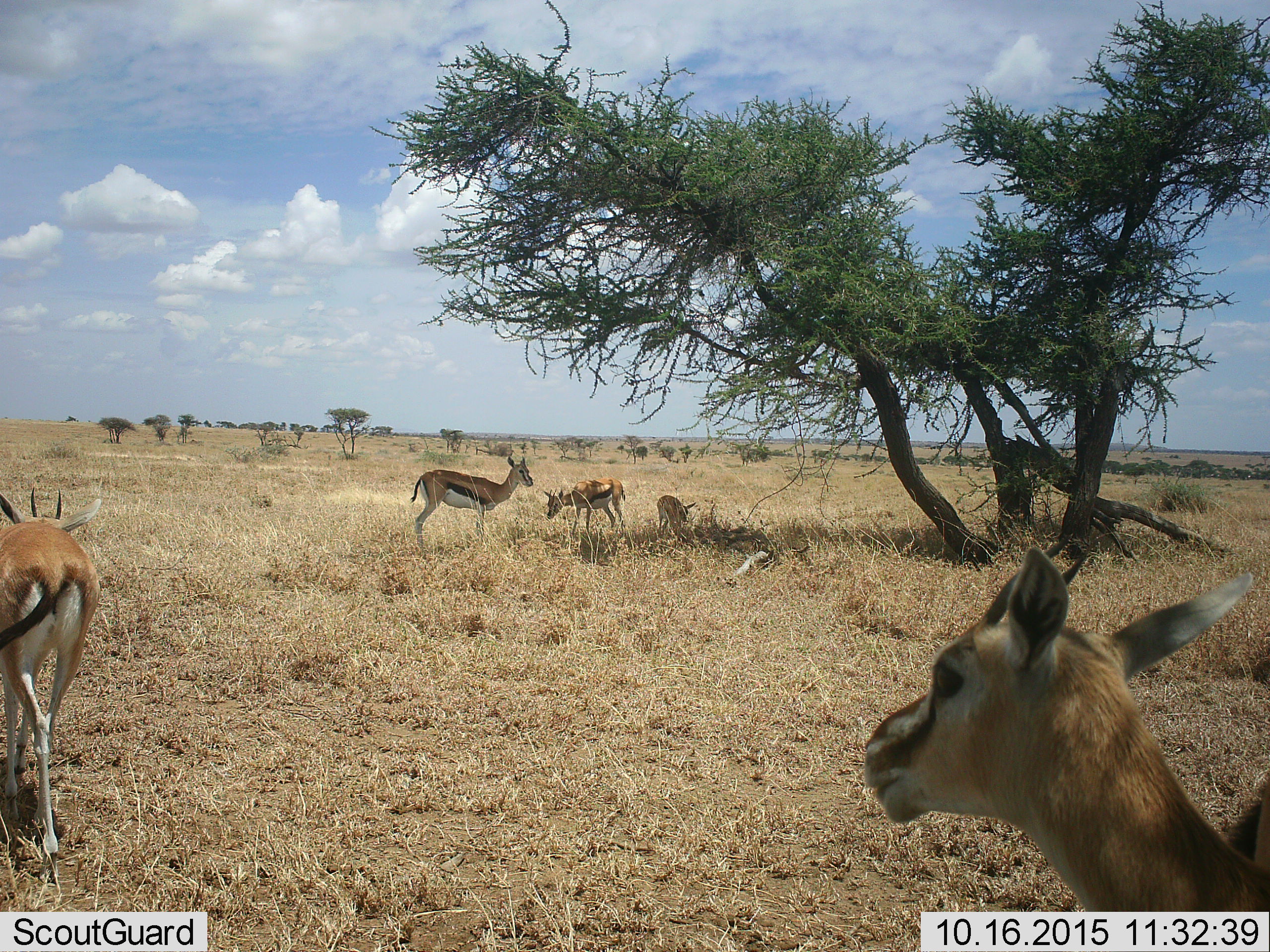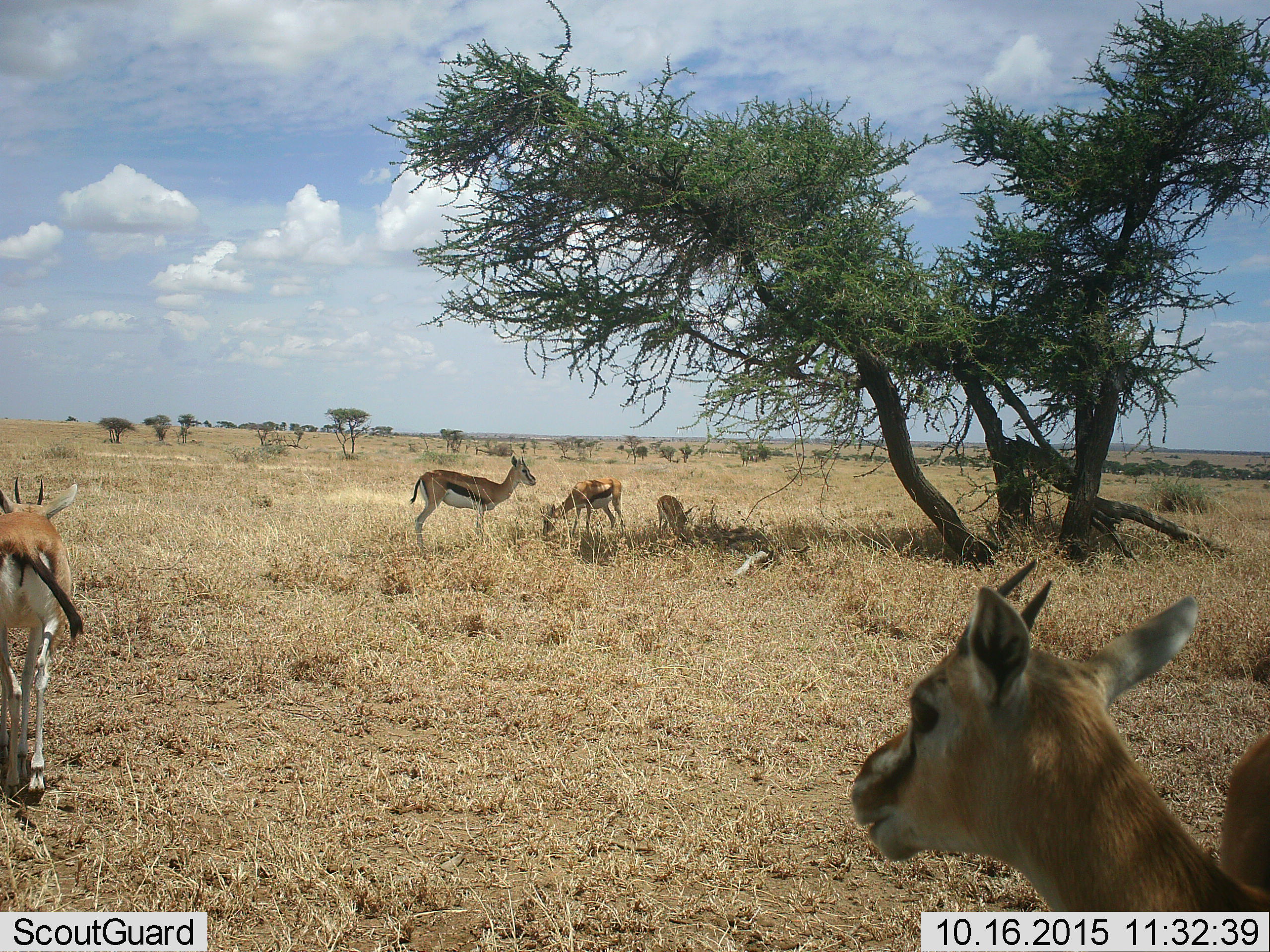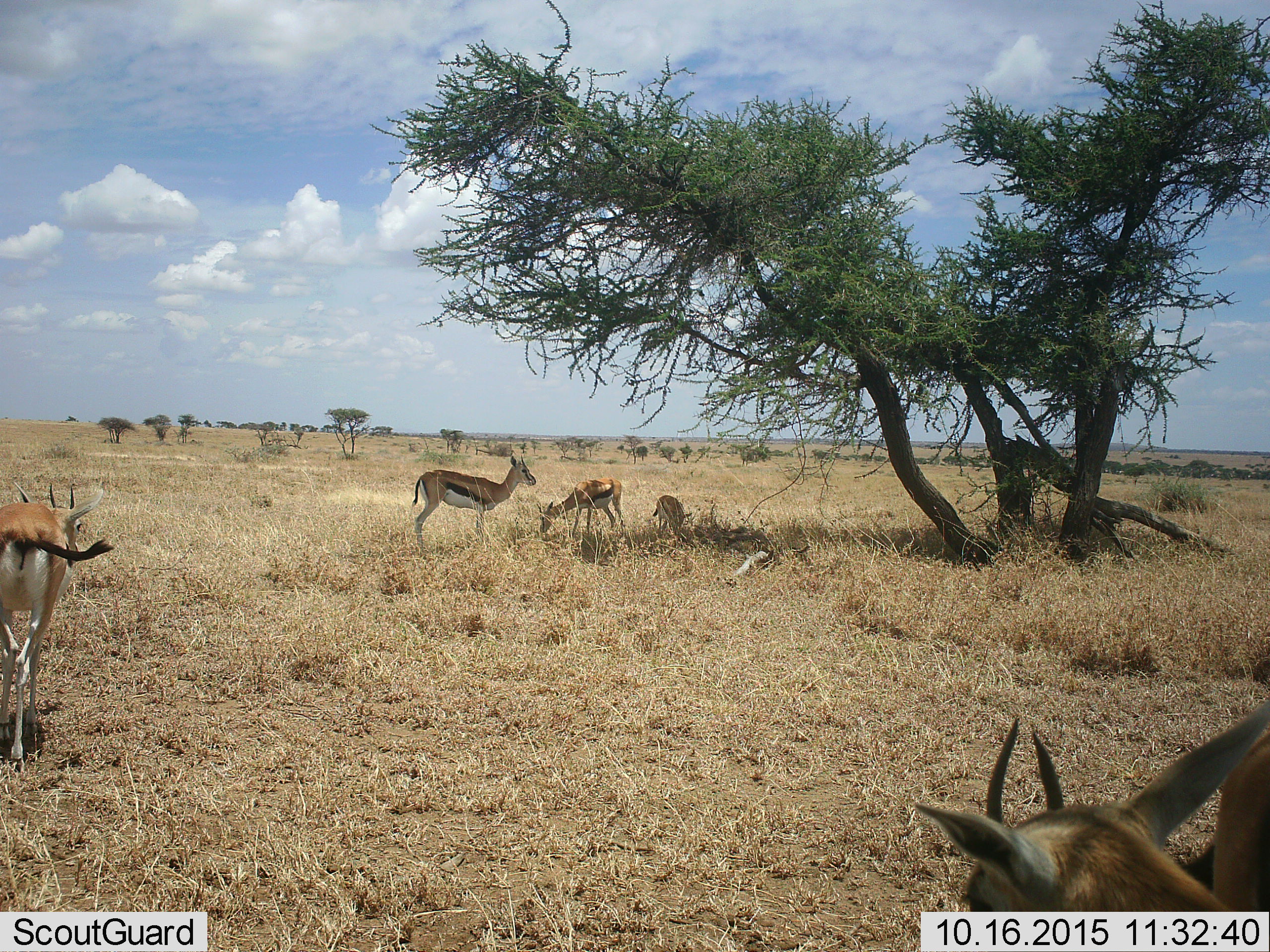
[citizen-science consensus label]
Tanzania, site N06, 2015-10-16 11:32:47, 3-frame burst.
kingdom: Animalia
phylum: Chordata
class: Mammalia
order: Artiodactyla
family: Bovidae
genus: Eudorcas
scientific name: Eudorcas thomsonii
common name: thomson's gazelle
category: gazellethomsons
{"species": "gazellethomsons (thomson's gazelle) (Eudorcas thomsonii)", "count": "5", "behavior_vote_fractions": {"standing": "67%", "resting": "33%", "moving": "50%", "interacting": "0%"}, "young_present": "33%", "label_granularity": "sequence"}